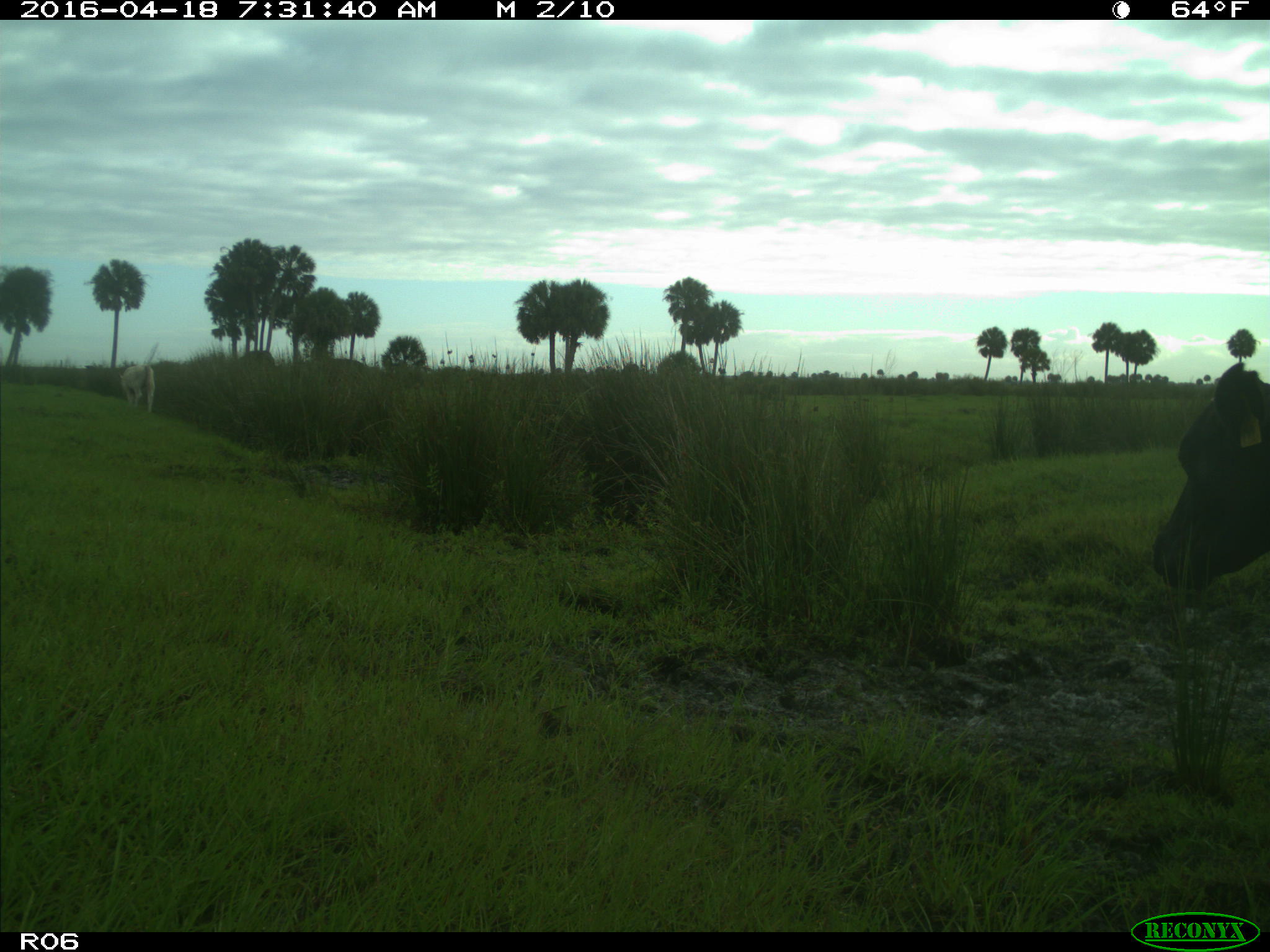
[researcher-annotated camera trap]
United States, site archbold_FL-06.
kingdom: Animalia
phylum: Chordata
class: Mammalia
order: Artiodactyla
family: Bovidae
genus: Bos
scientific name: Bos taurus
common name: domestic cow